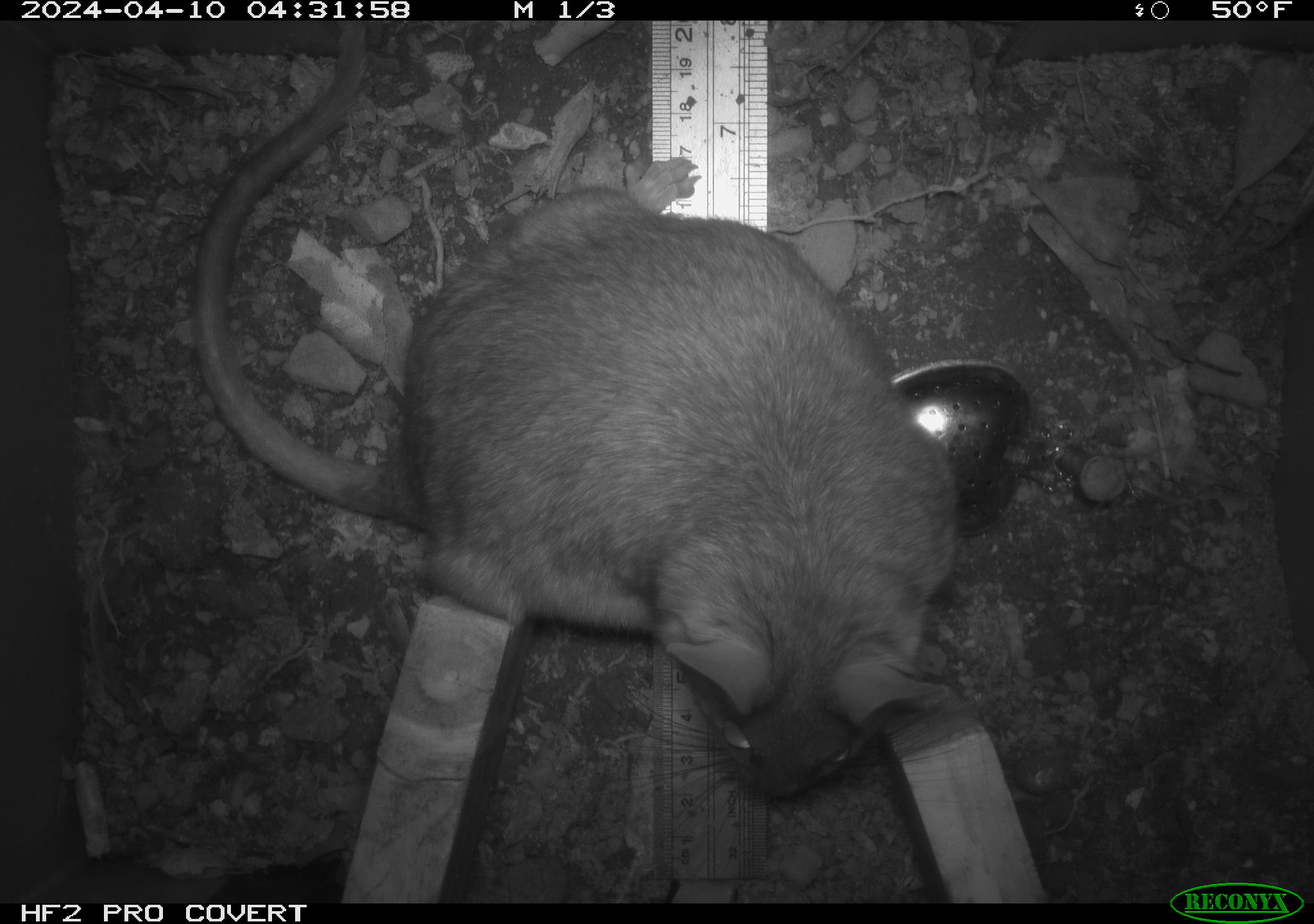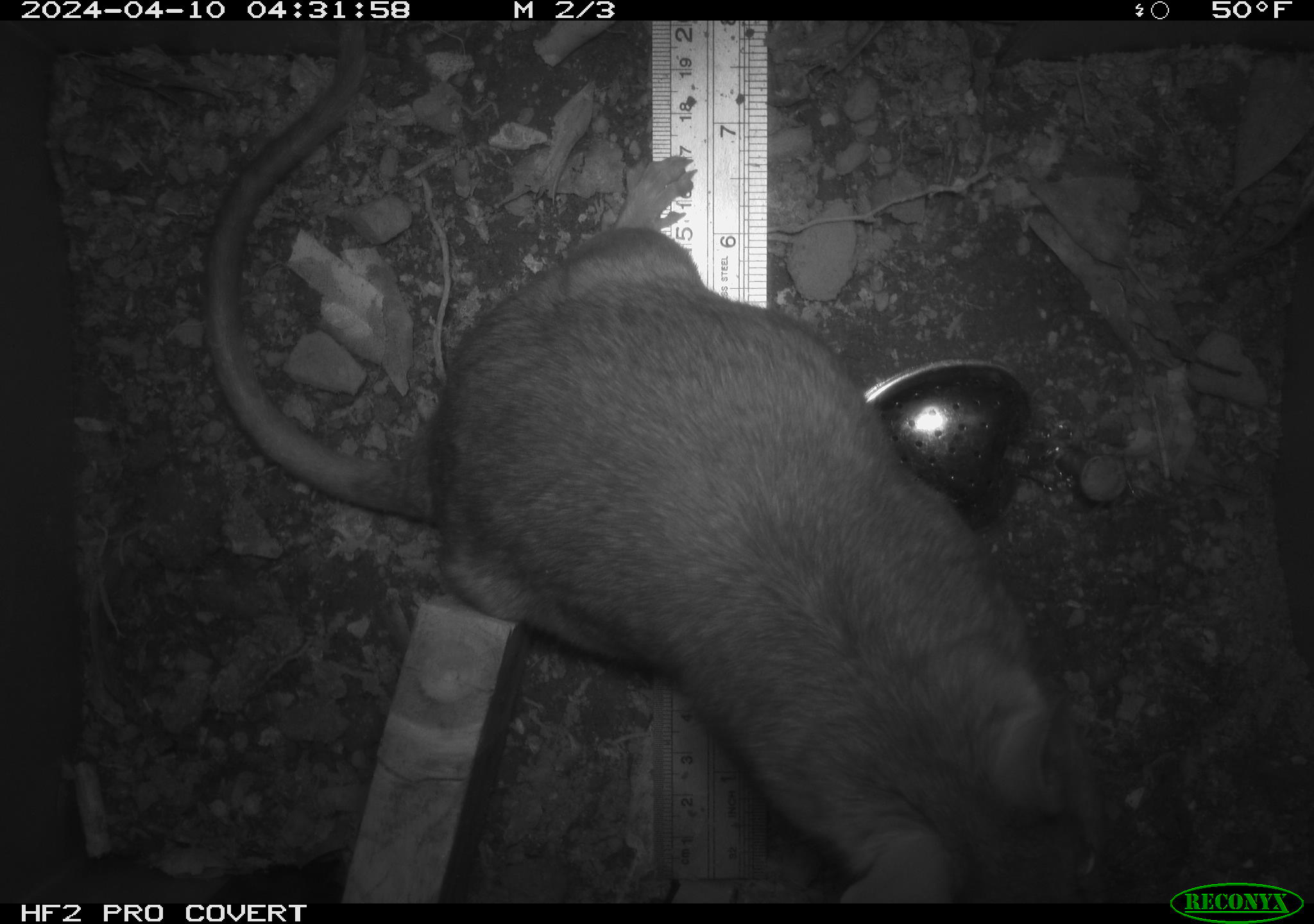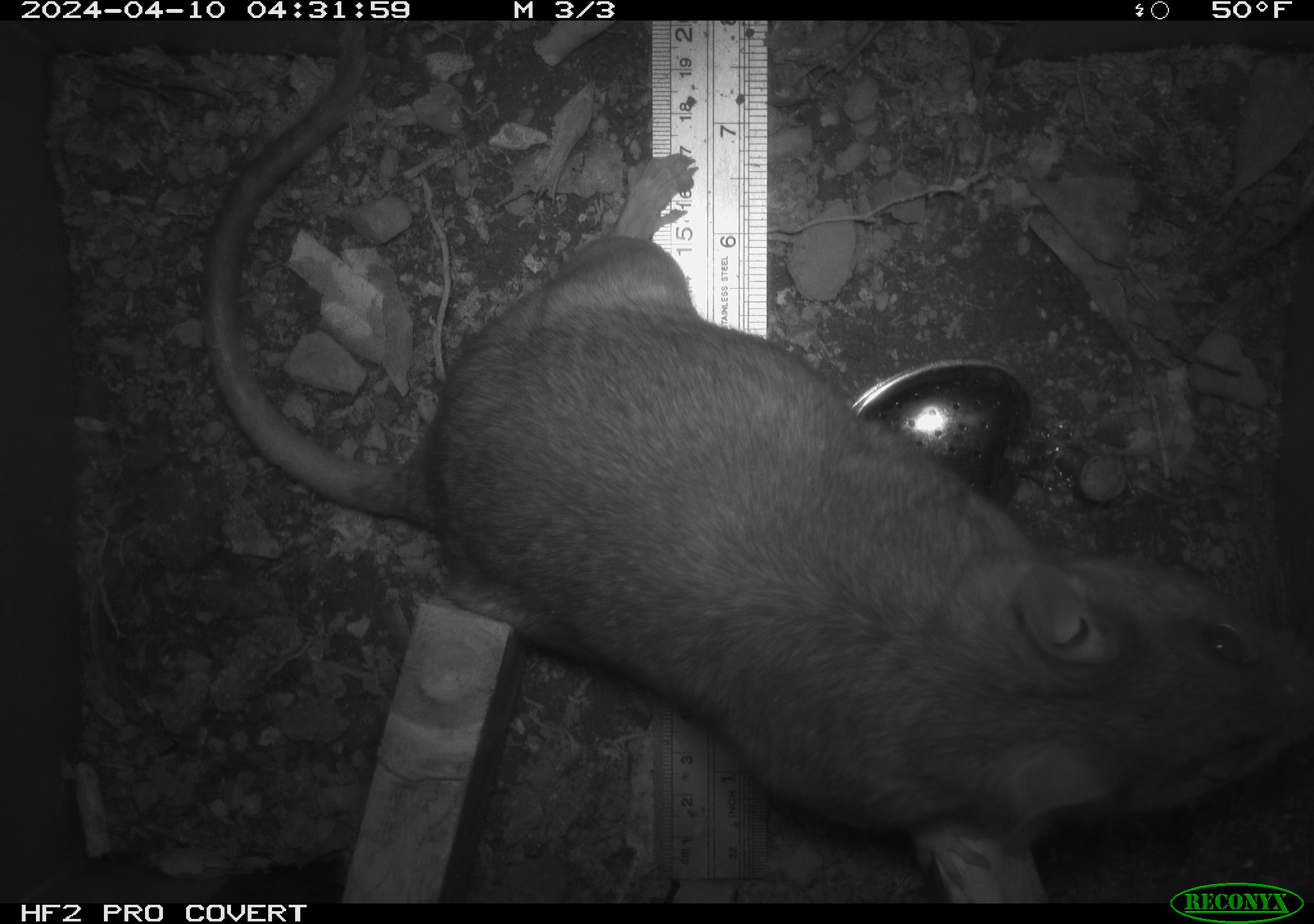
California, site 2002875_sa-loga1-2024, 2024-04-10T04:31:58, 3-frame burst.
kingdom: Animalia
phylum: Chordata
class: Mammalia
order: Rodentia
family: Cricetidae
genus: Neotoma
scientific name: Neotoma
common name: pack rat or woodrat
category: neotoma species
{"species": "neotoma species (pack rat or woodrat) (Neotoma)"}